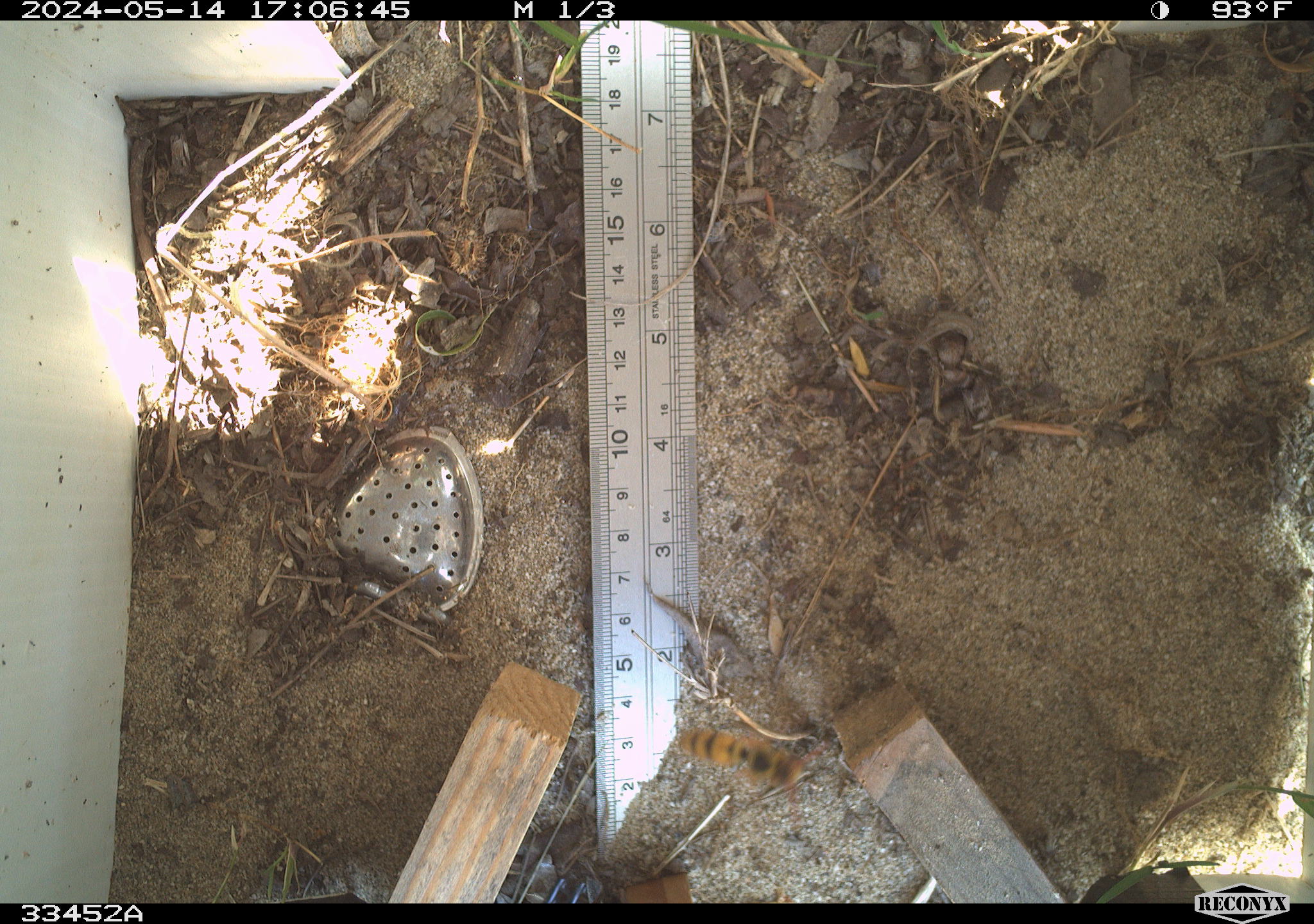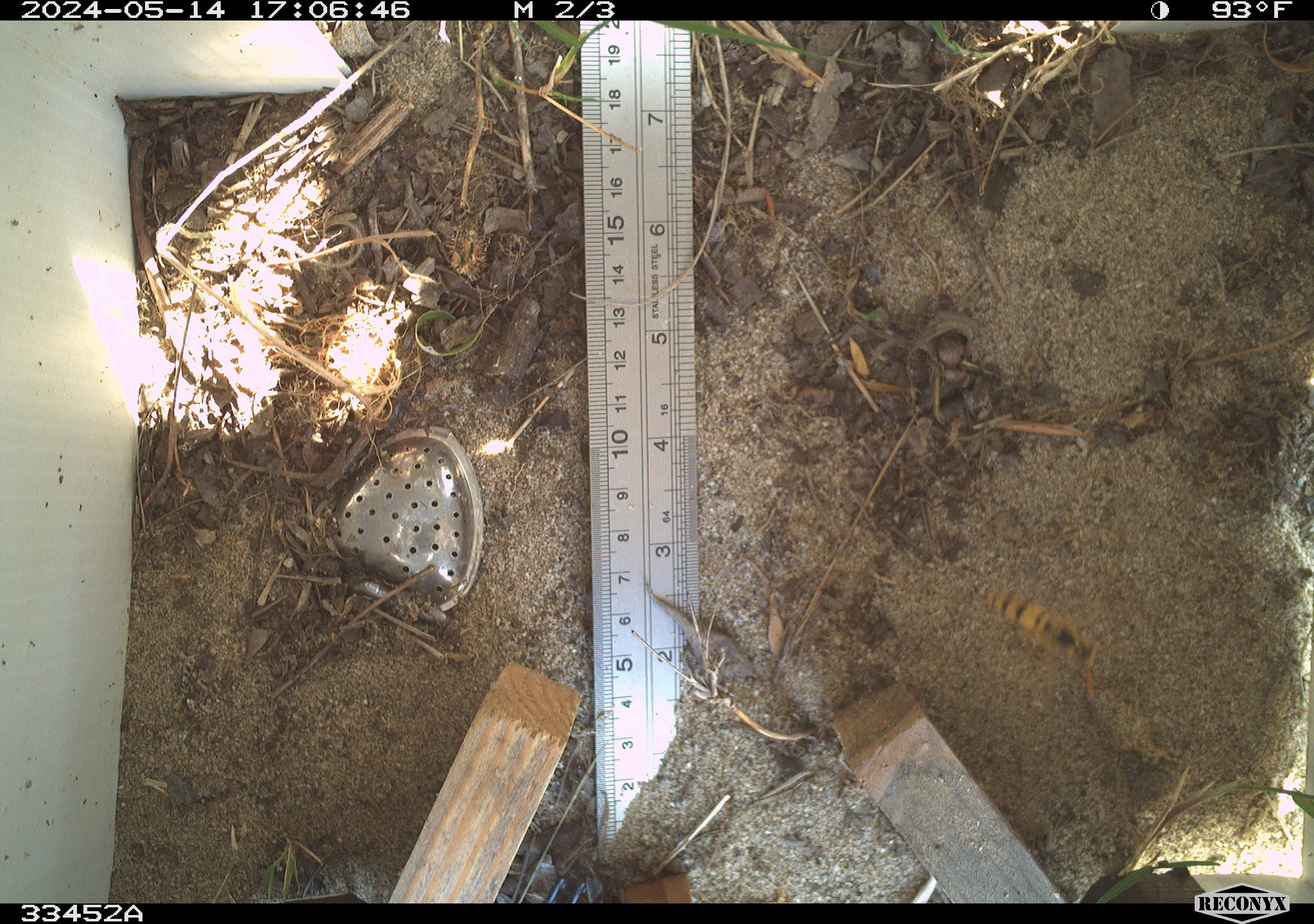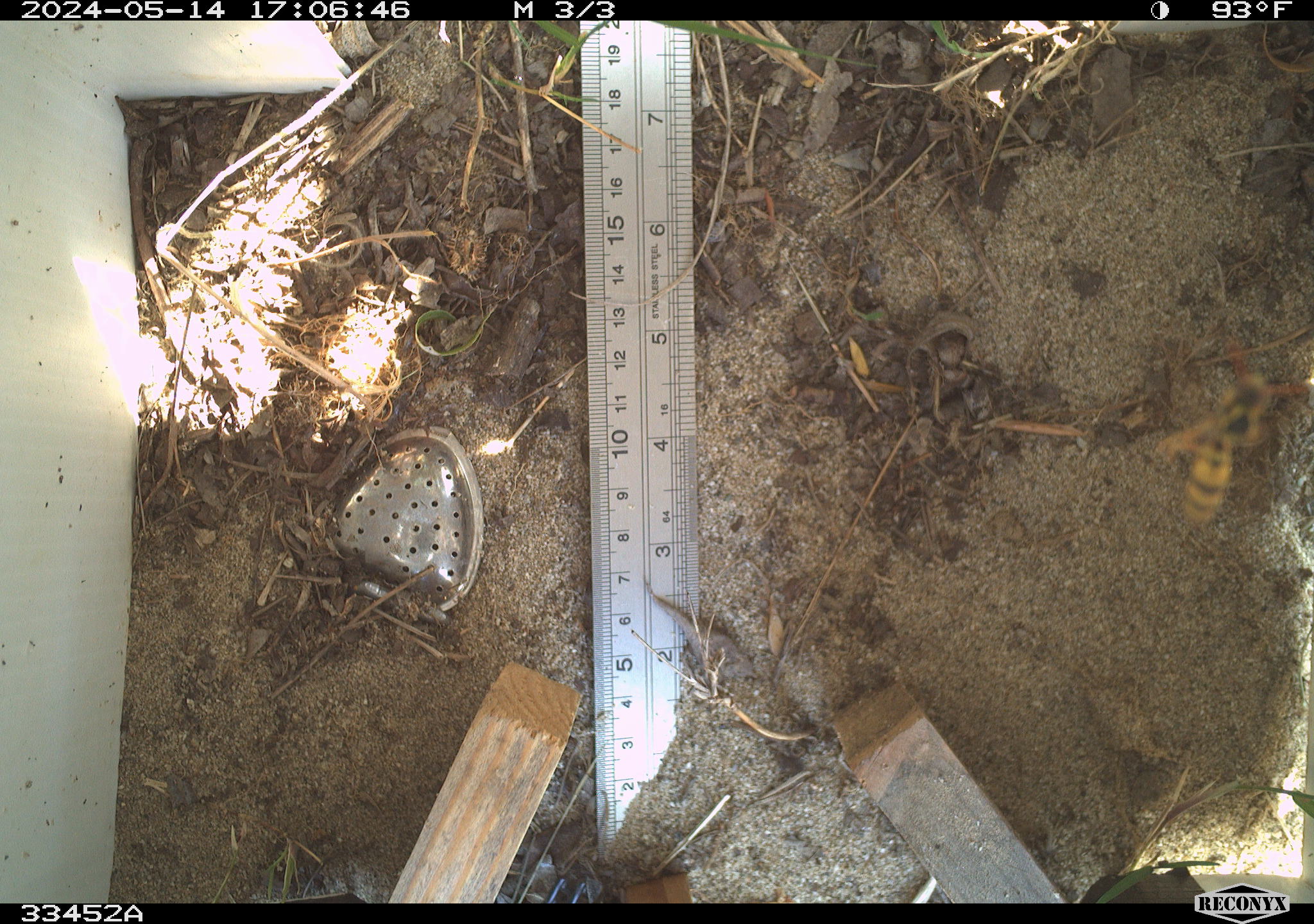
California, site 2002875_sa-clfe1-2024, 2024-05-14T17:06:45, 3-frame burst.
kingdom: Animalia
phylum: Arthropoda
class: Insecta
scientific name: Insecta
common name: insect